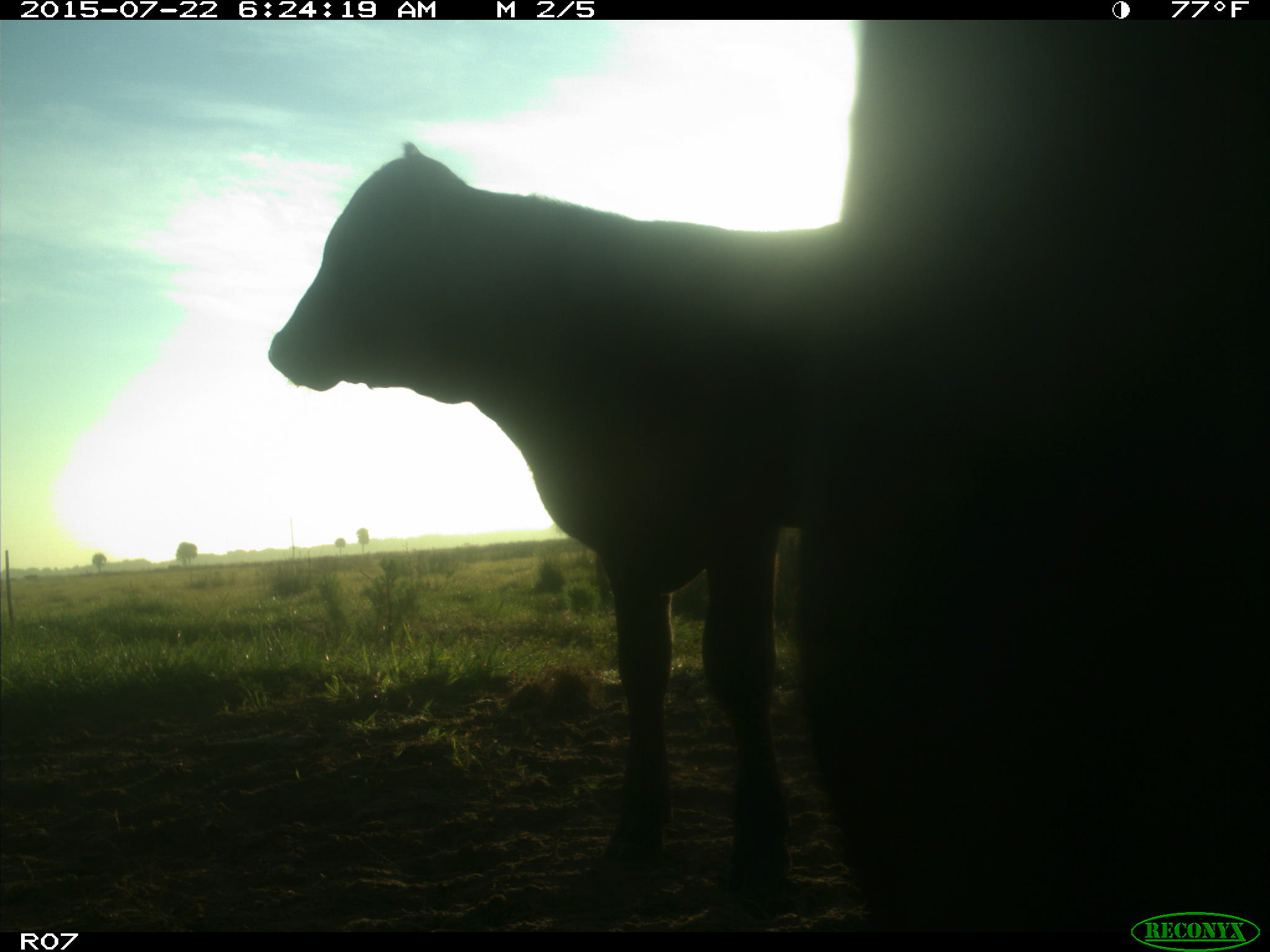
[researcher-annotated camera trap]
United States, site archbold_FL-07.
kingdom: Animalia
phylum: Chordata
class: Mammalia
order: Artiodactyla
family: Bovidae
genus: Bos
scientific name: Bos taurus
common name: domestic cow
Bos taurus (domestic cow).